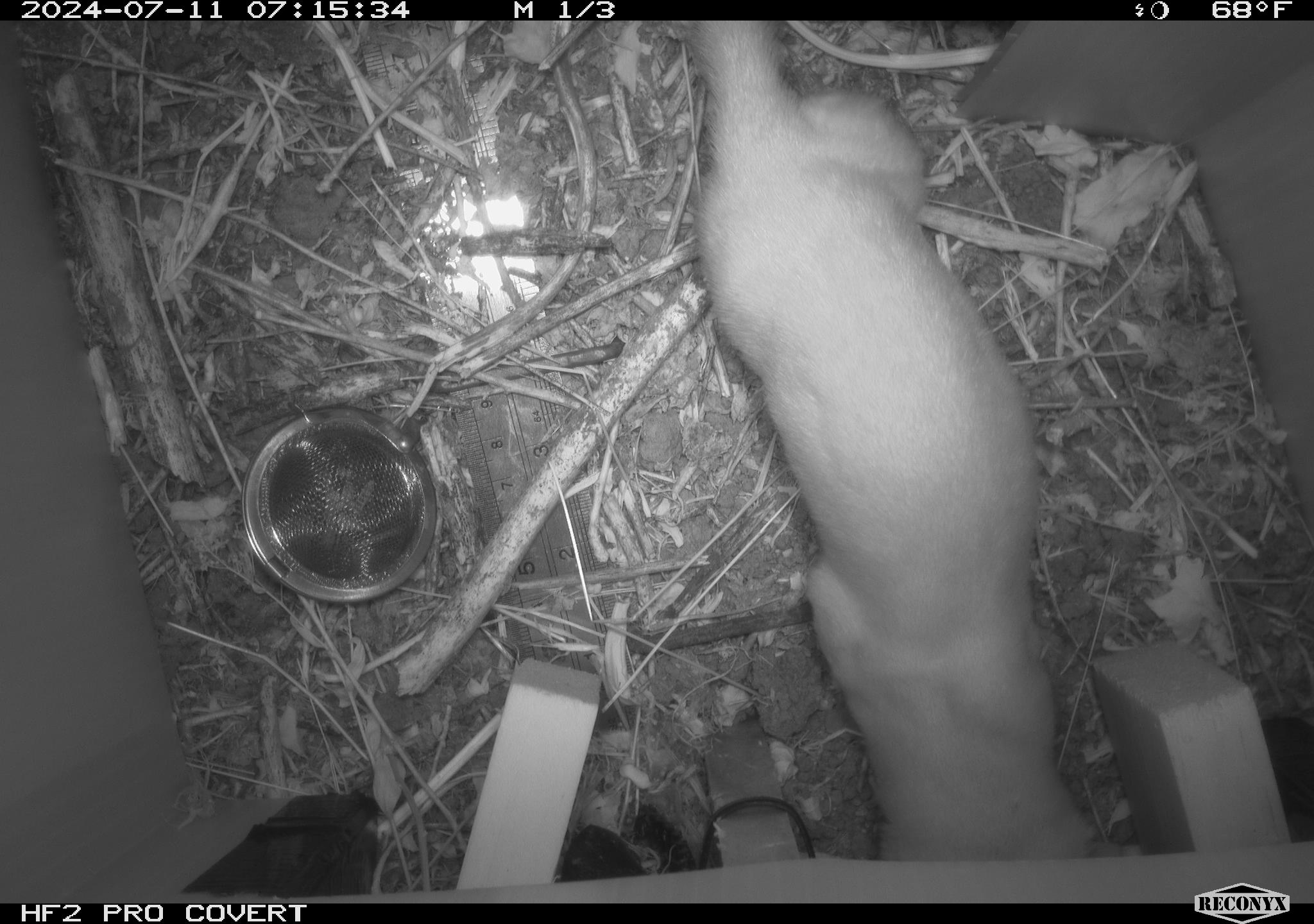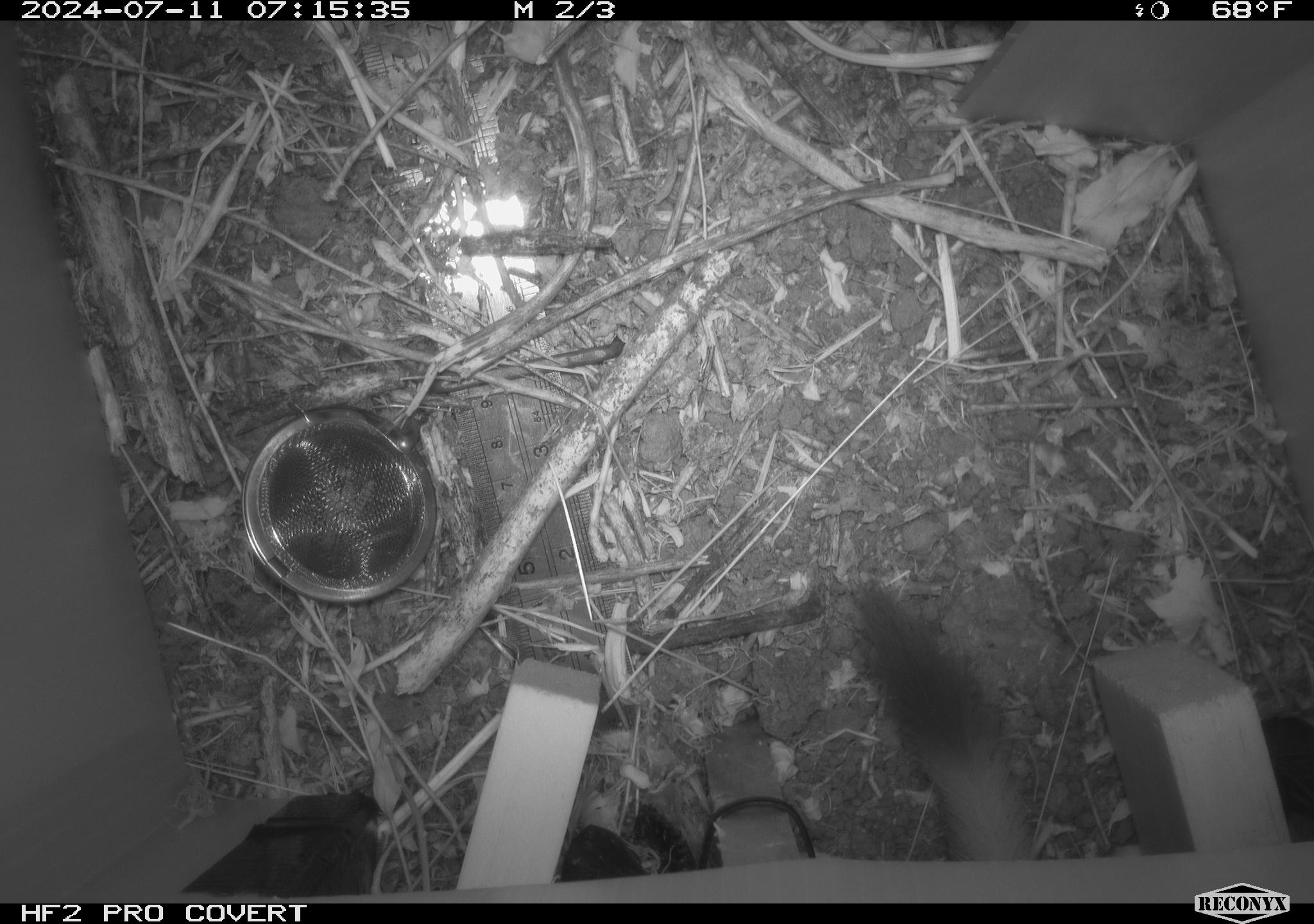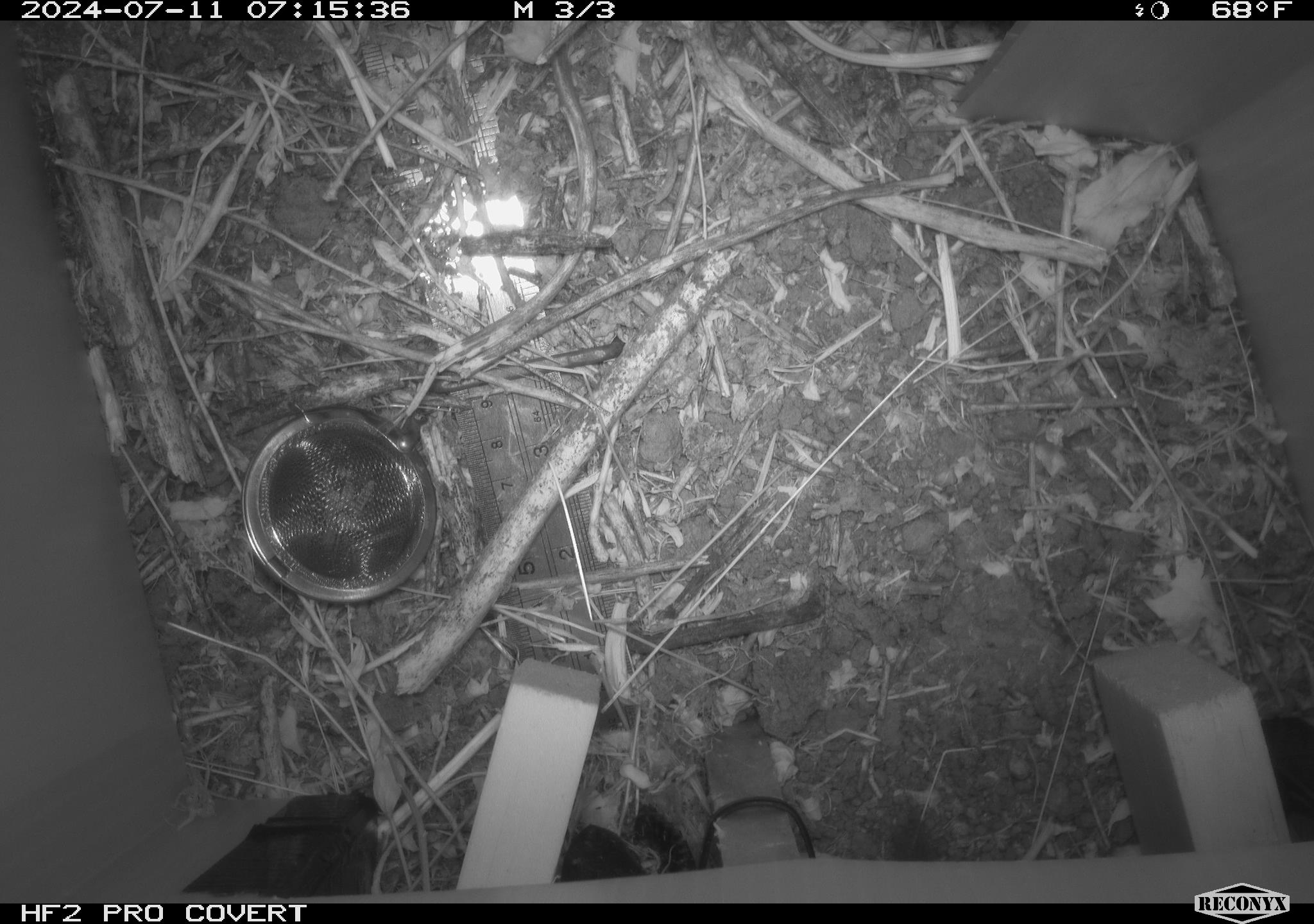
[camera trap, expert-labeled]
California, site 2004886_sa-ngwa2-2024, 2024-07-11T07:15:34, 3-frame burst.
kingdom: Animalia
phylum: Chordata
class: Mammalia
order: Carnivora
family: Mustelidae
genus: Neogale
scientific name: Neogale frenata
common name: long-tailed weasel